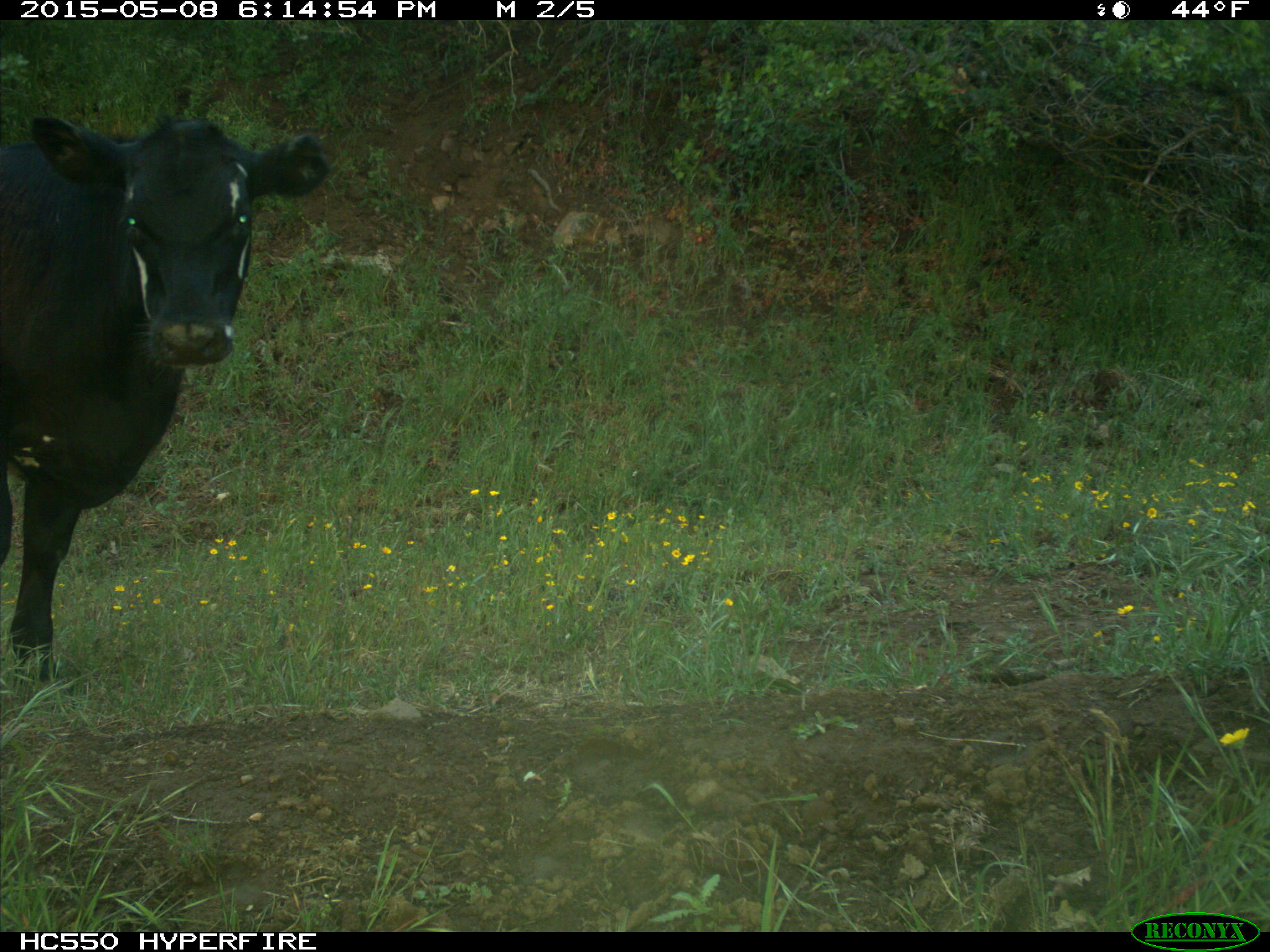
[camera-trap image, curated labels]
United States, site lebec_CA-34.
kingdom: Animalia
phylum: Chordata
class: Mammalia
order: Artiodactyla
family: Bovidae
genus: Bos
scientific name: Bos taurus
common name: domestic cow